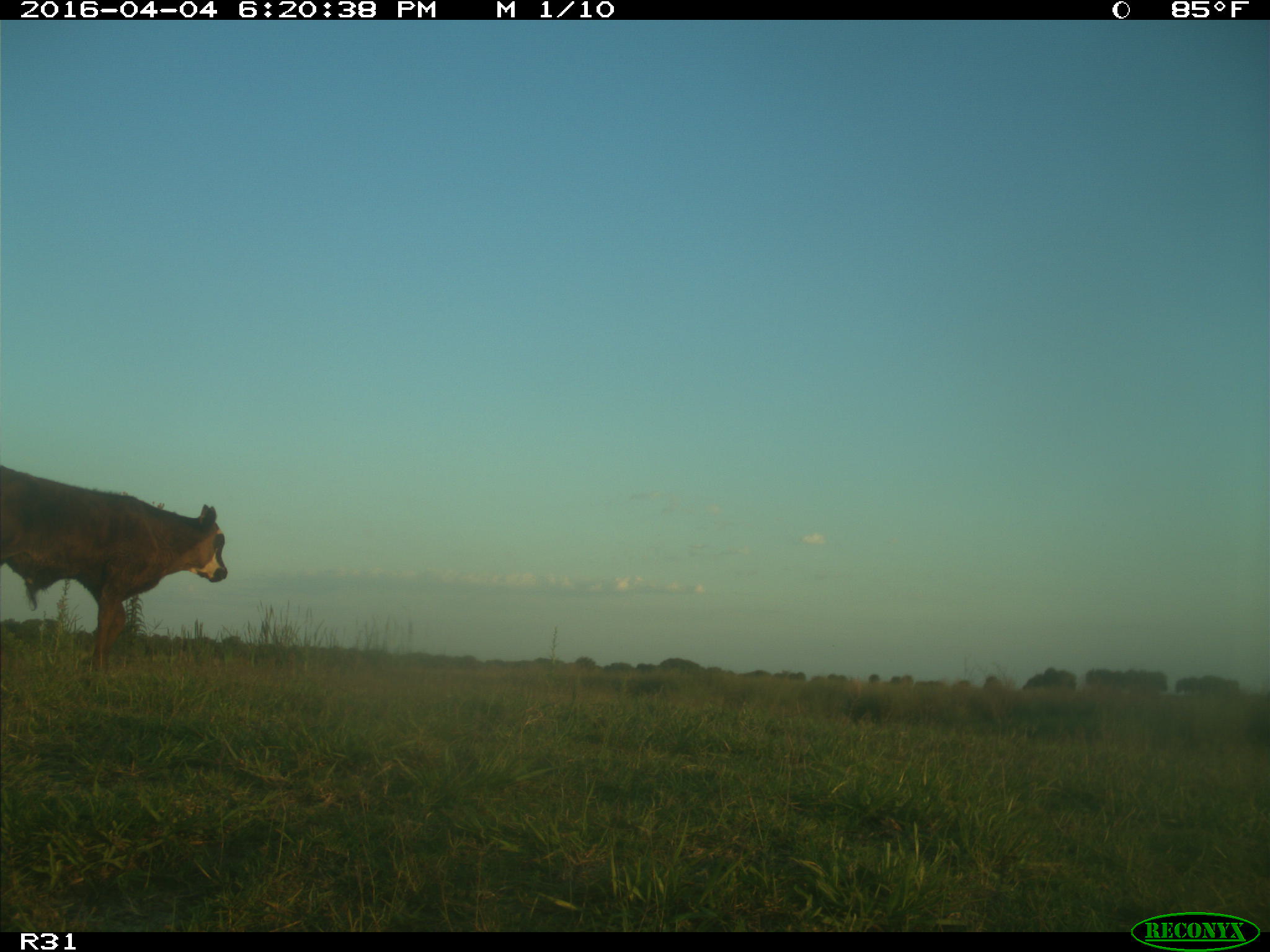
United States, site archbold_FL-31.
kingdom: Animalia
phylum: Chordata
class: Mammalia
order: Artiodactyla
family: Bovidae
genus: Bos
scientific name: Bos taurus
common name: domestic cow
Bos taurus (domestic cow).